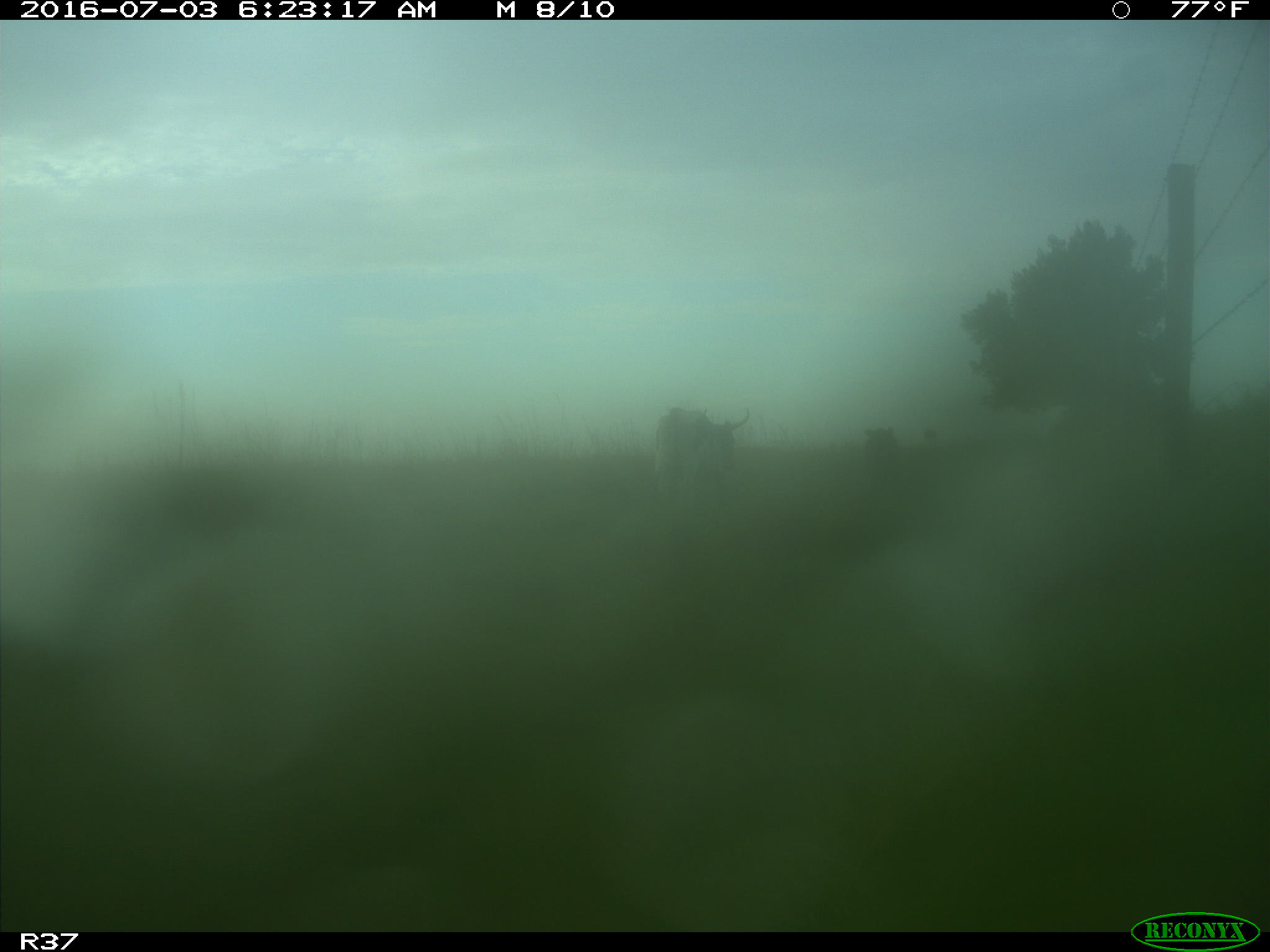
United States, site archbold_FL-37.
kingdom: Animalia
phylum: Chordata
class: Mammalia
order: Artiodactyla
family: Bovidae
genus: Bos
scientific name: Bos taurus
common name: domestic cow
Bos taurus (domestic cow).